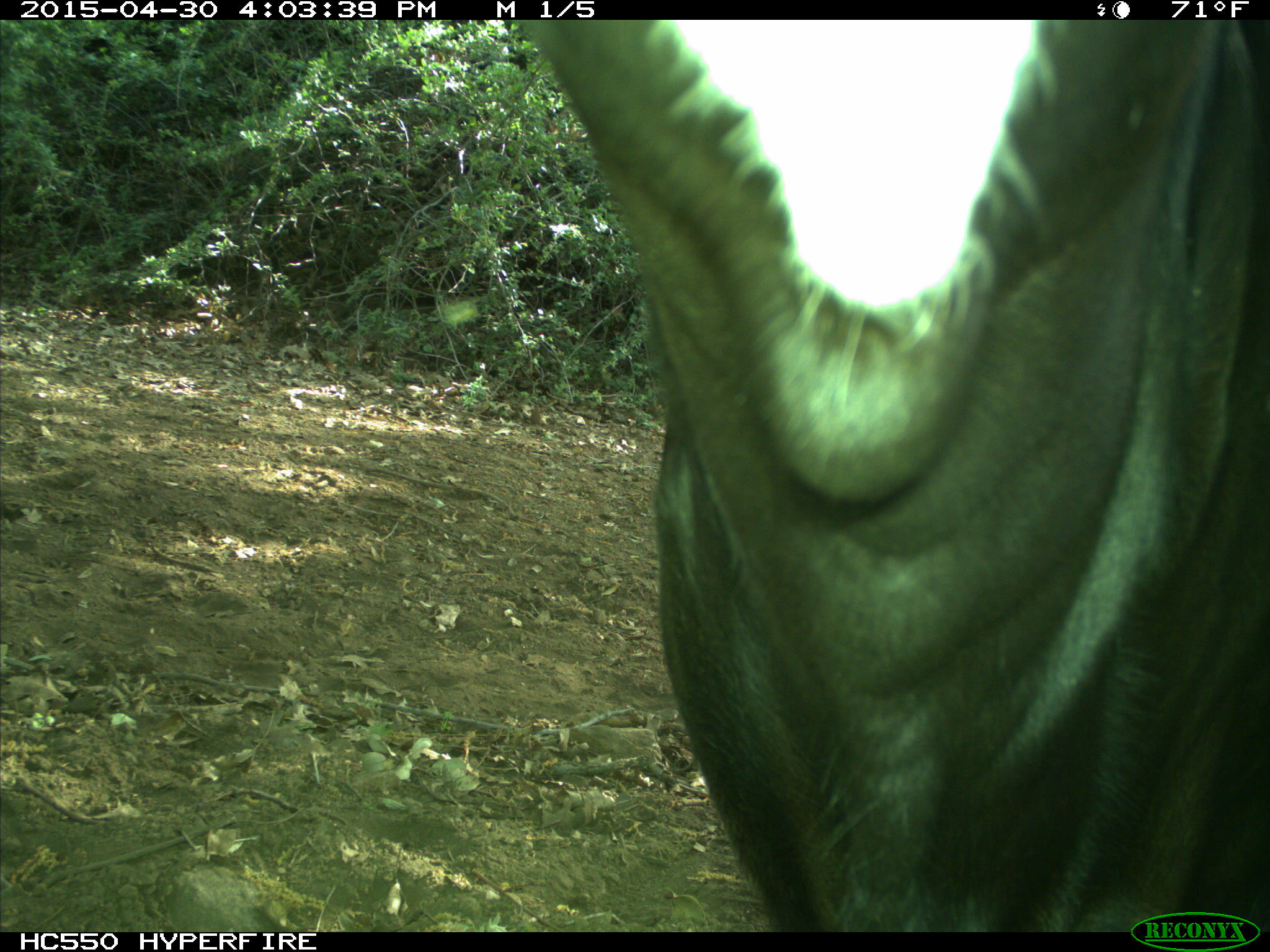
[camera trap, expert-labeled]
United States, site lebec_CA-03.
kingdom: Animalia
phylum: Chordata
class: Mammalia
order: Artiodactyla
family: Bovidae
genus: Bos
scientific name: Bos taurus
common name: domestic cow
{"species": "Bos taurus (domestic cow)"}